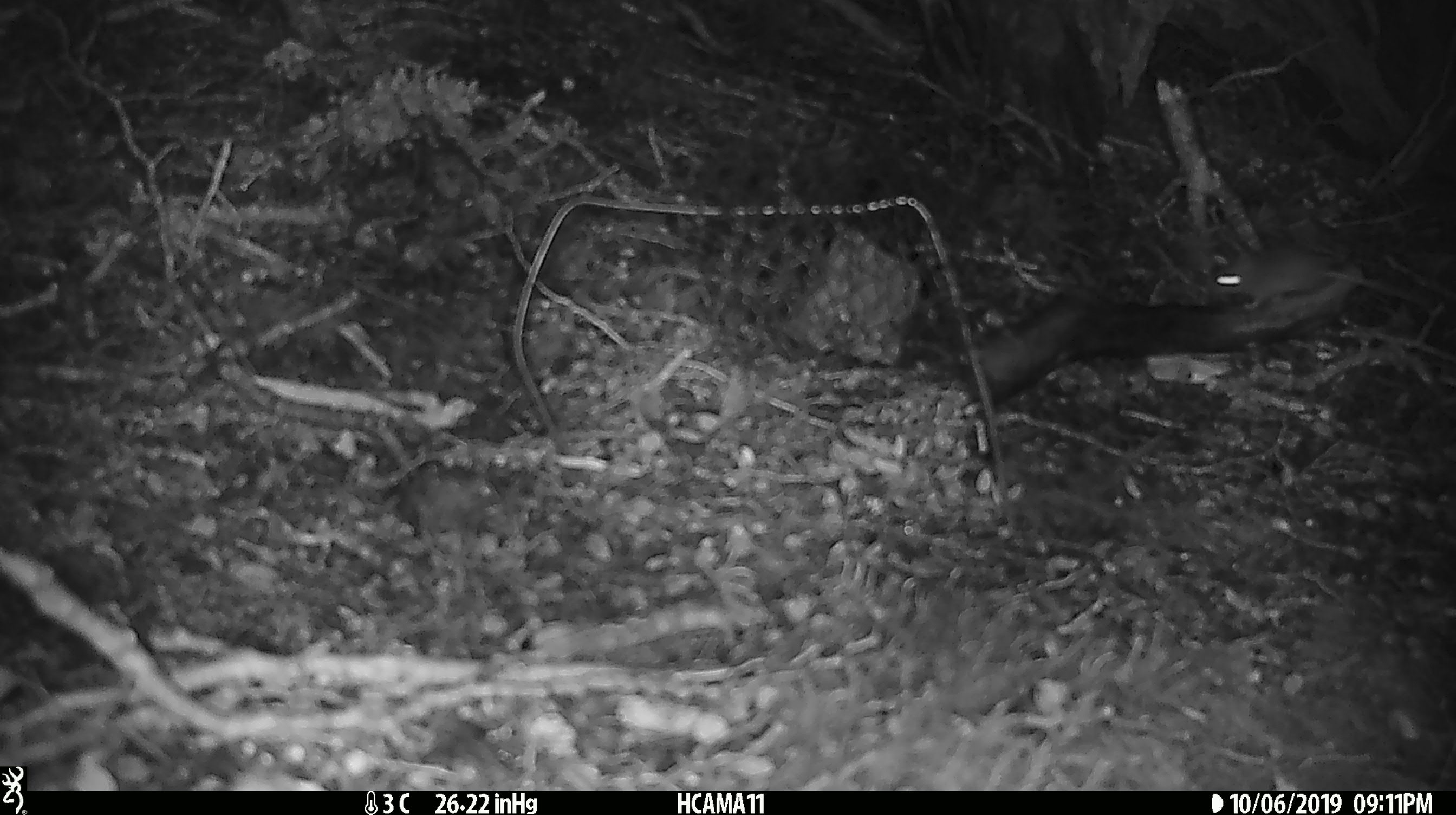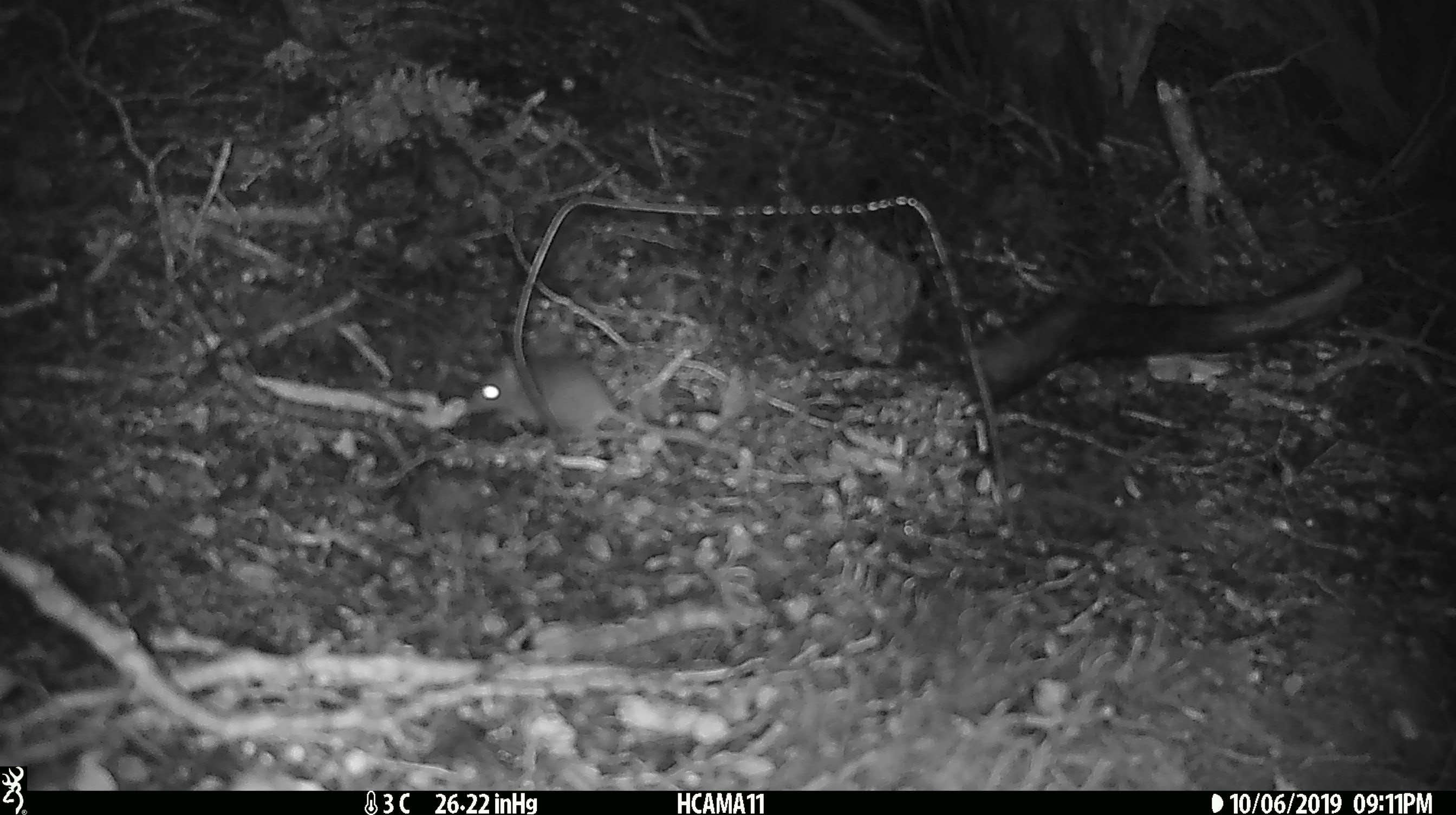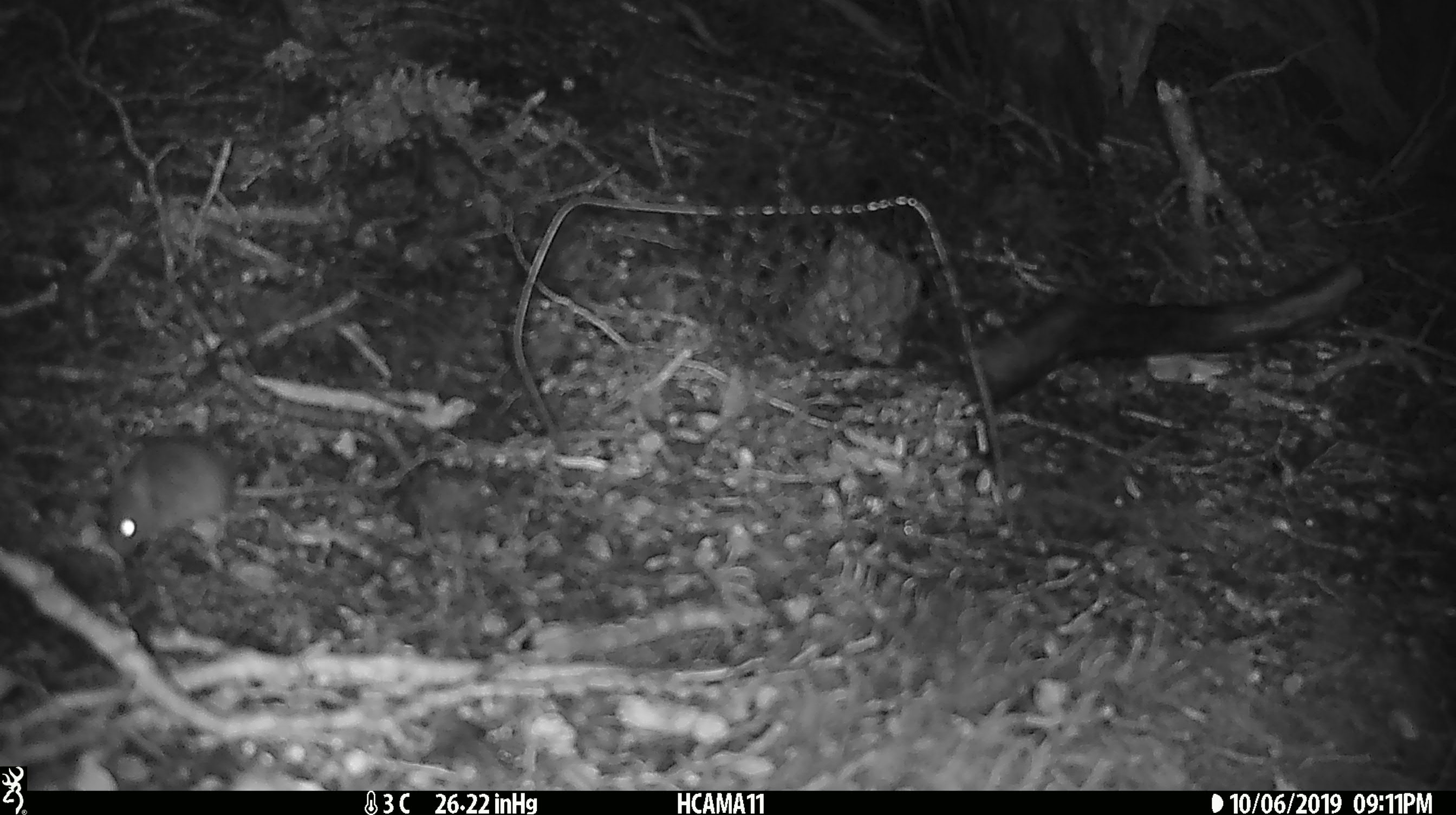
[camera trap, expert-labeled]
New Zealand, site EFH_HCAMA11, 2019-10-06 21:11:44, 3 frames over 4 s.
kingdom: Animalia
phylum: Chordata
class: Mammalia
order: Rodentia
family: Muridae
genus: Mus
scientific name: Mus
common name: mouse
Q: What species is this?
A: Mouse (Mus).